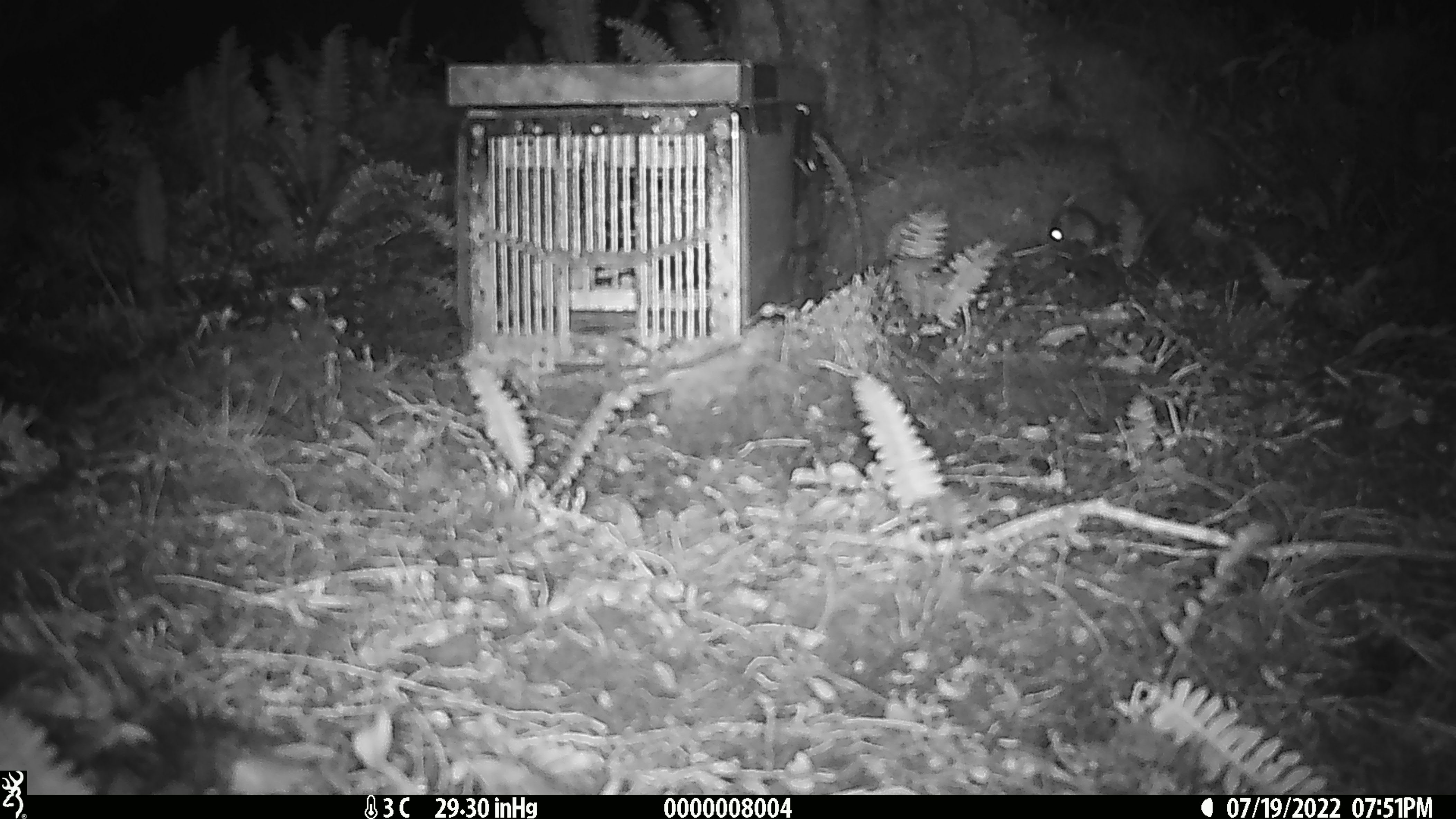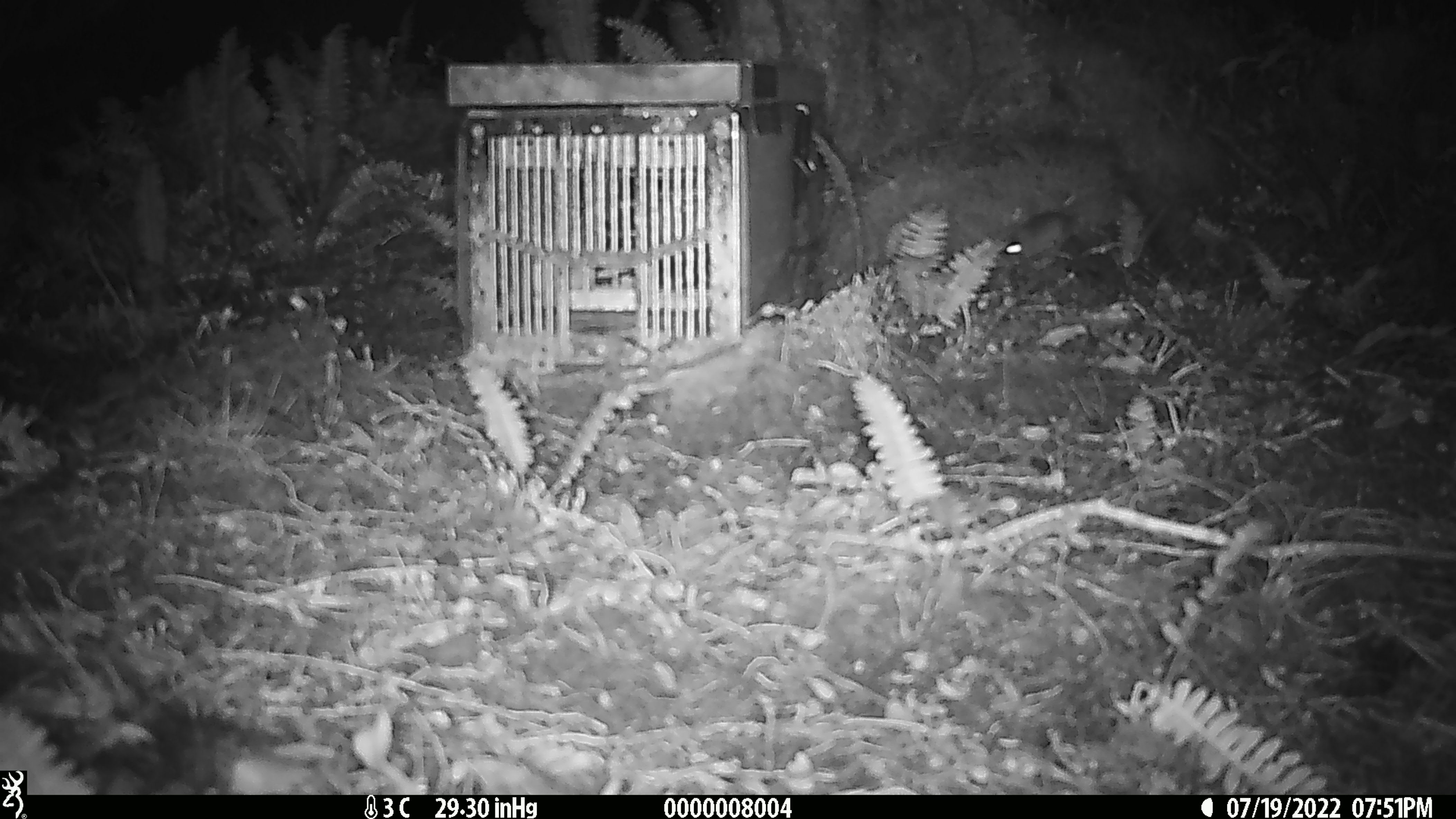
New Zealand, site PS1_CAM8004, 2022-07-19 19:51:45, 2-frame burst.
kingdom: Animalia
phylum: Chordata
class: Mammalia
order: Rodentia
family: Muridae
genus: Mus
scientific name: Mus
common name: mouse